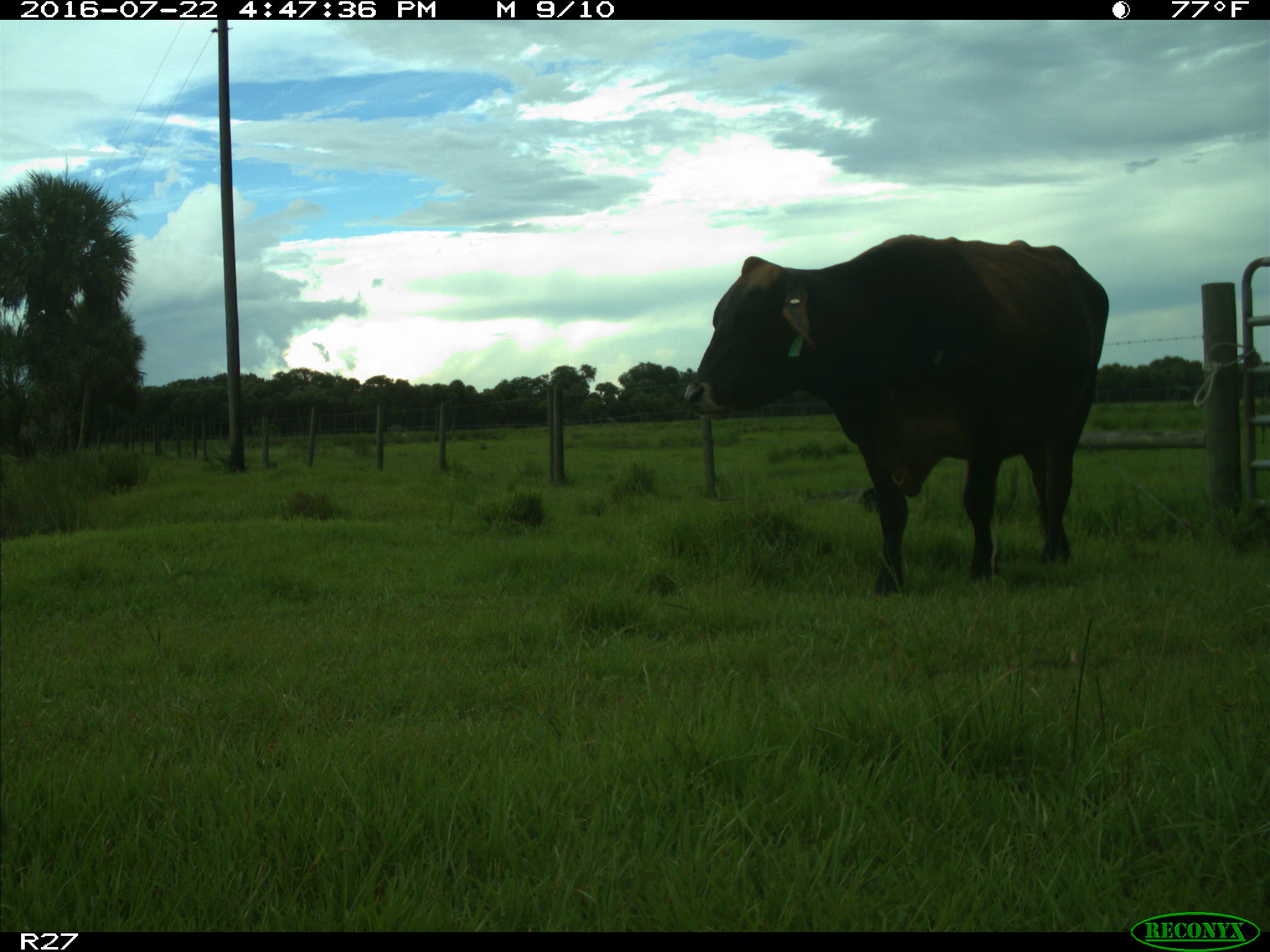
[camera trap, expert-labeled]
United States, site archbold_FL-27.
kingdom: Animalia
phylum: Chordata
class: Mammalia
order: Artiodactyla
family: Bovidae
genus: Bos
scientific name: Bos taurus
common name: domestic cow